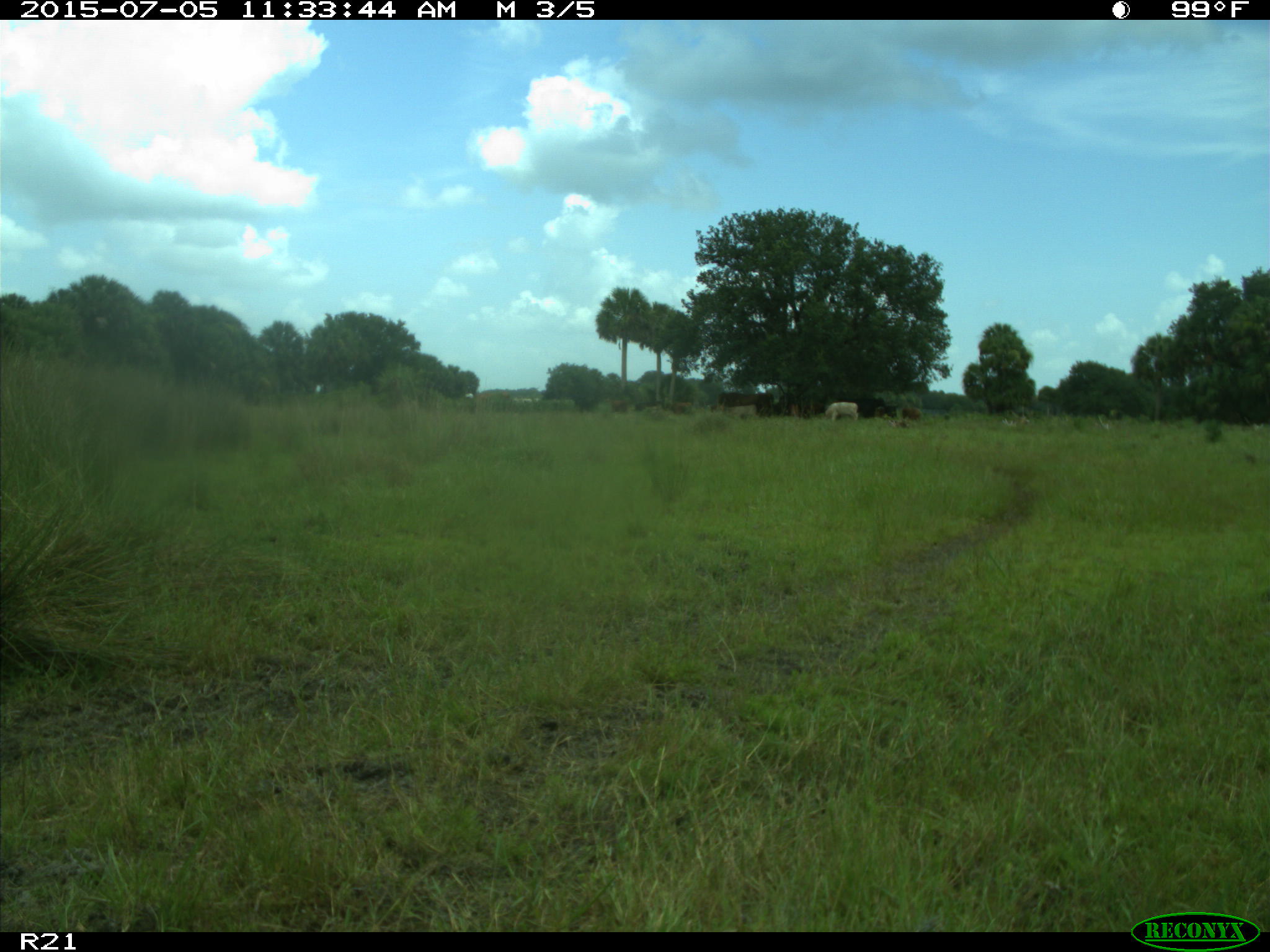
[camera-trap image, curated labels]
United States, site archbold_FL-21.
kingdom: Animalia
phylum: Chordata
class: Mammalia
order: Artiodactyla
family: Bovidae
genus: Bos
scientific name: Bos taurus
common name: domestic cow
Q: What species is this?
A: Bos taurus (domestic cow).